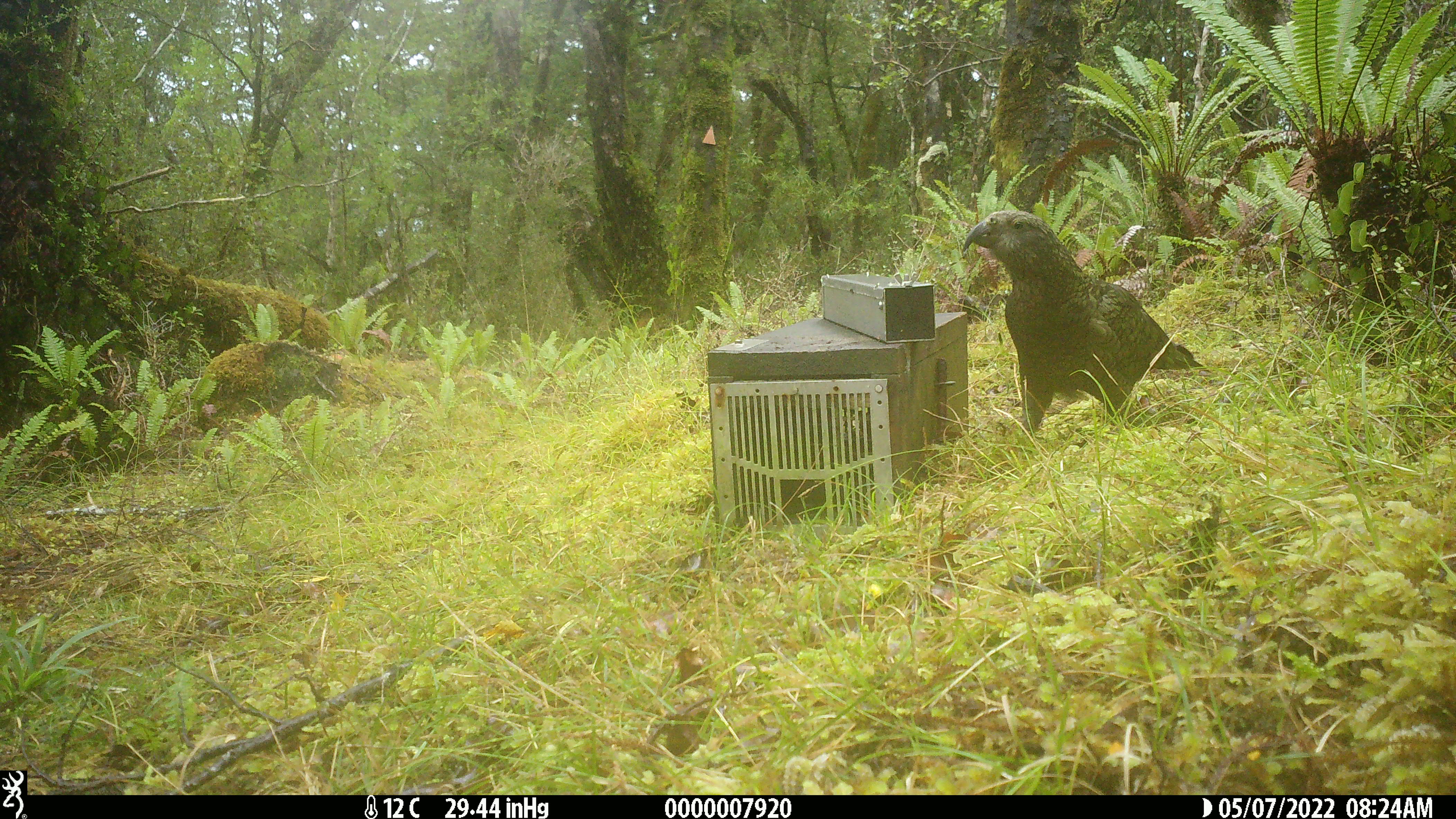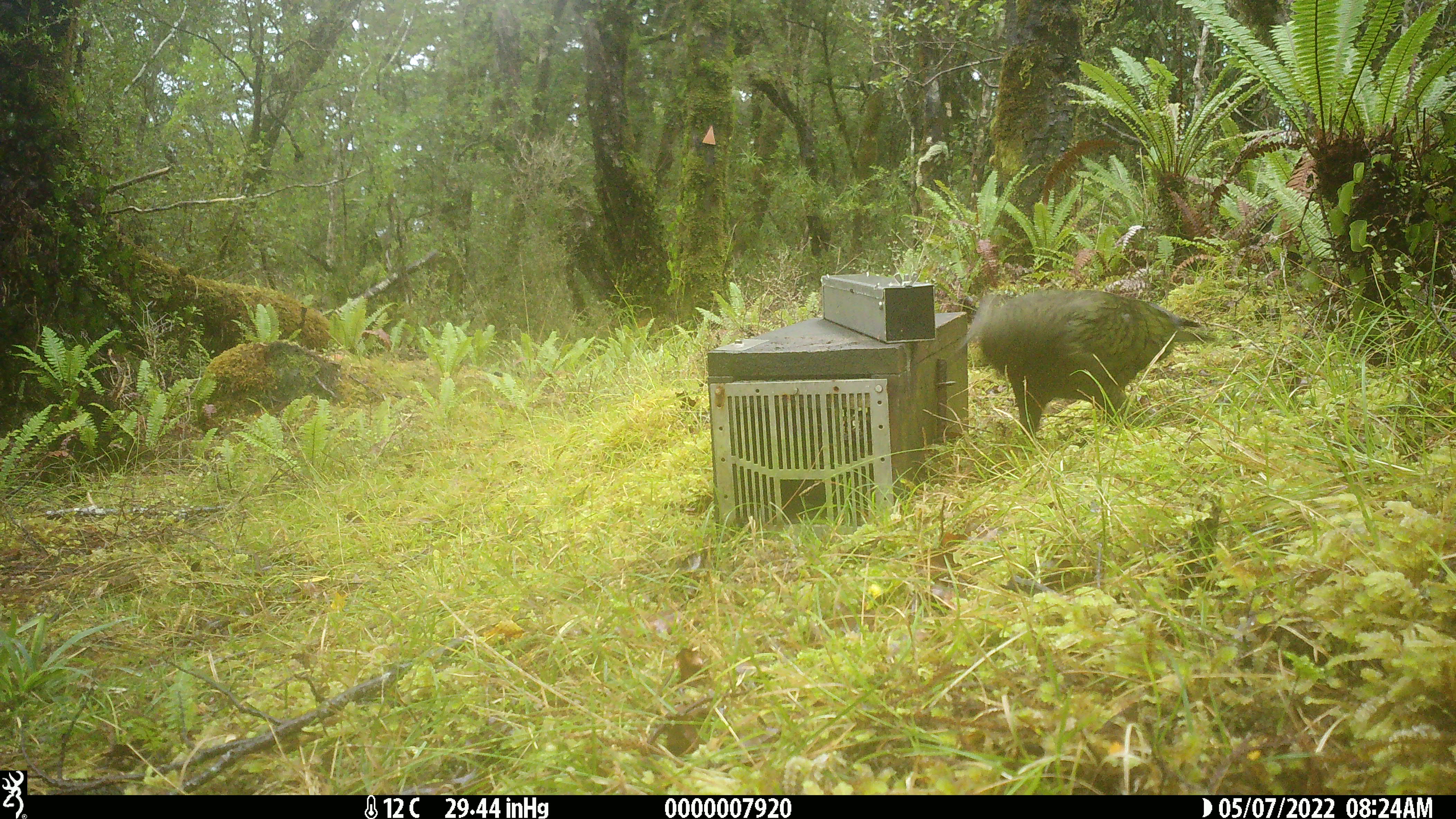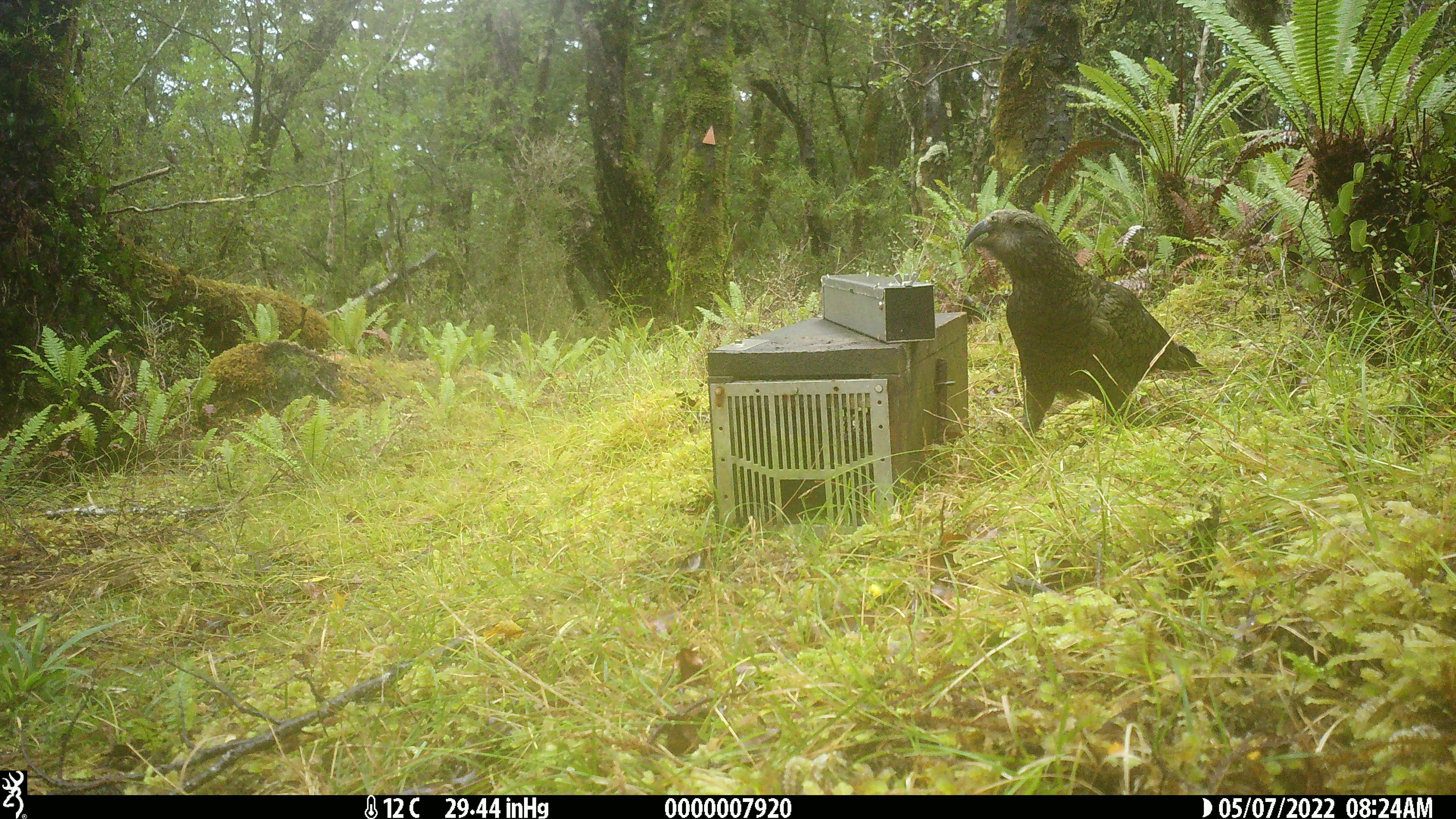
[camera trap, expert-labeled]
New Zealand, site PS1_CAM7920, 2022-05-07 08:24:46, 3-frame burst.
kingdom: Animalia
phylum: Chordata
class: Aves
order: Psittaciformes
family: Strigopidae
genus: Nestor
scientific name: Nestor notabilis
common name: kea